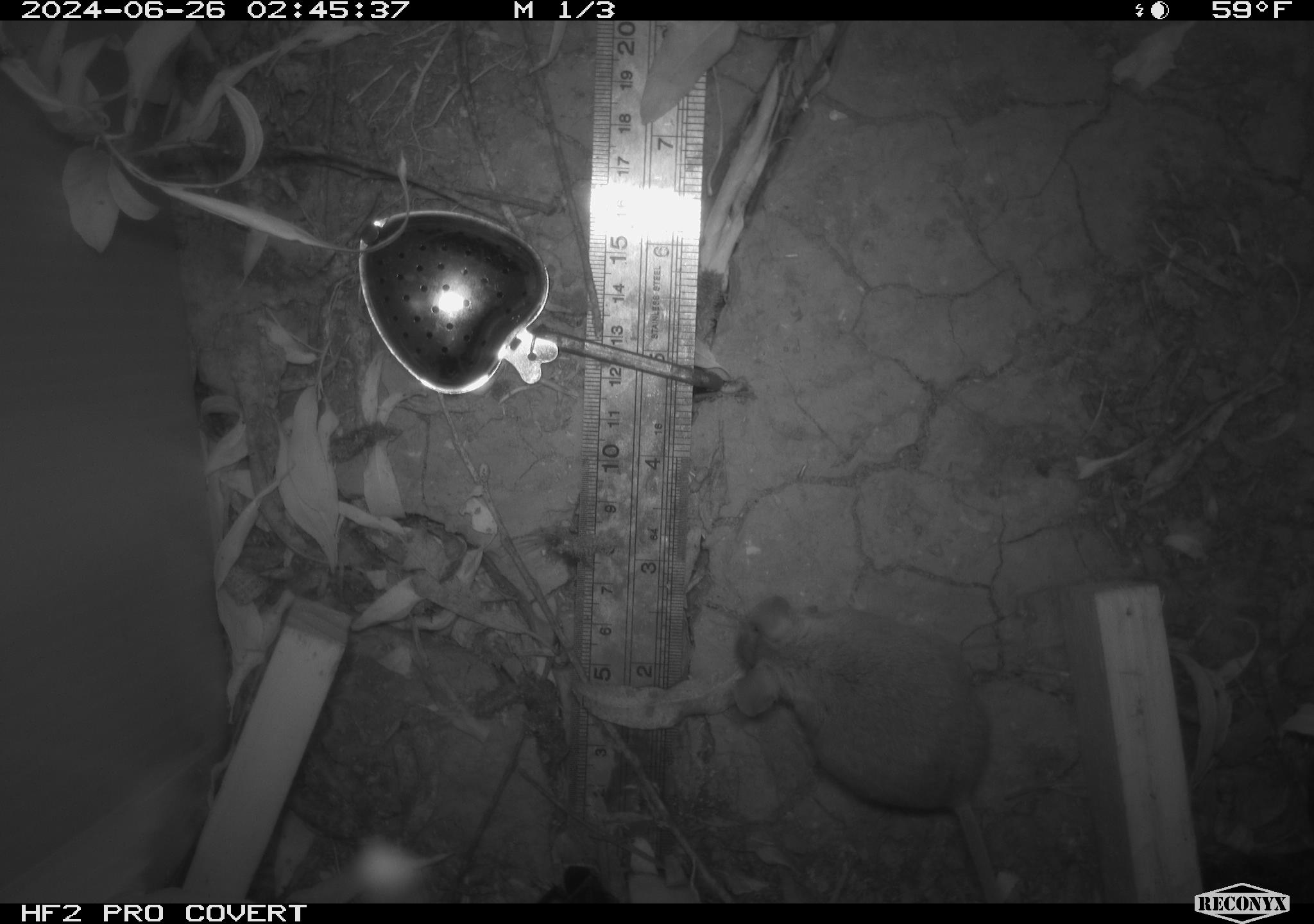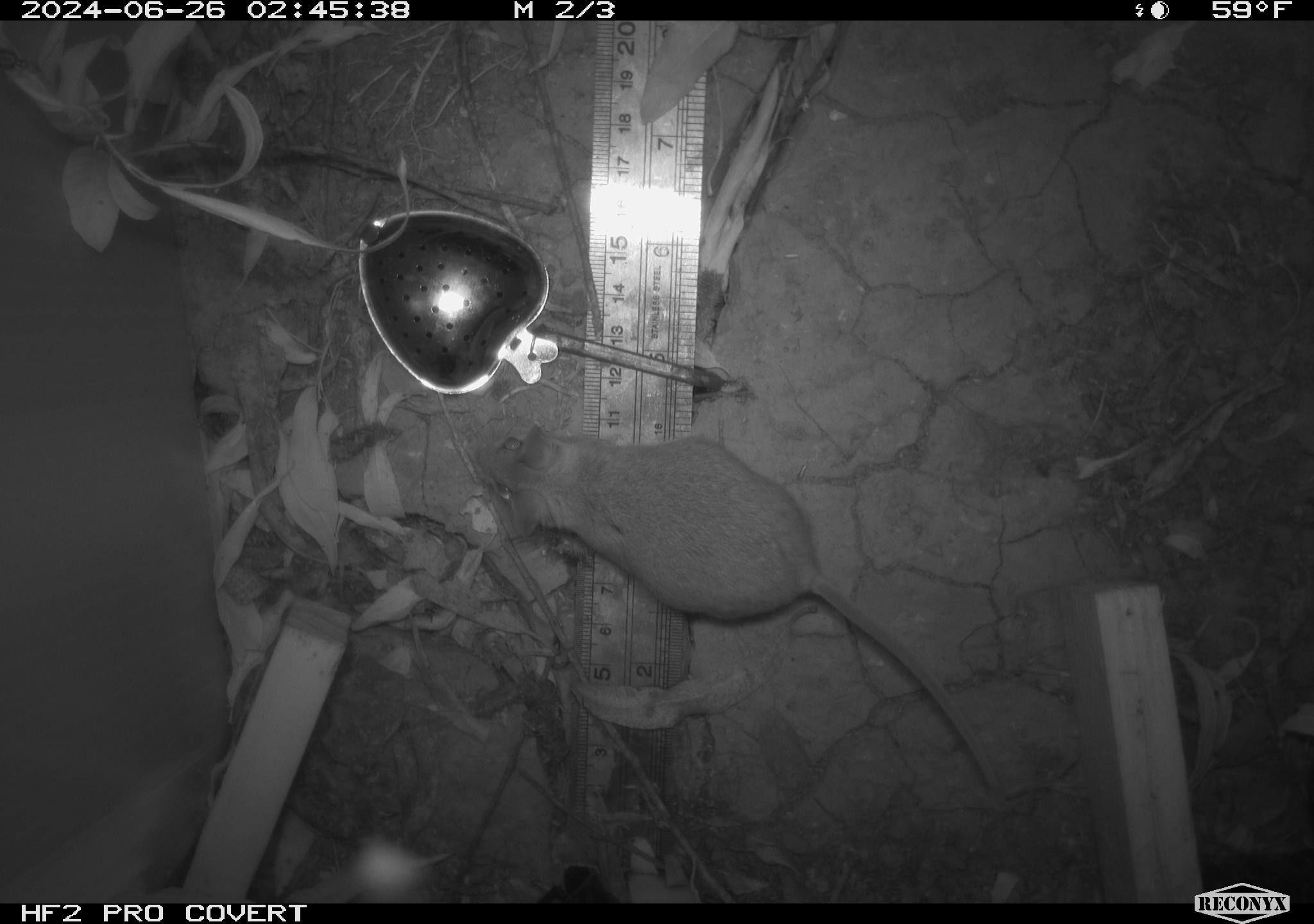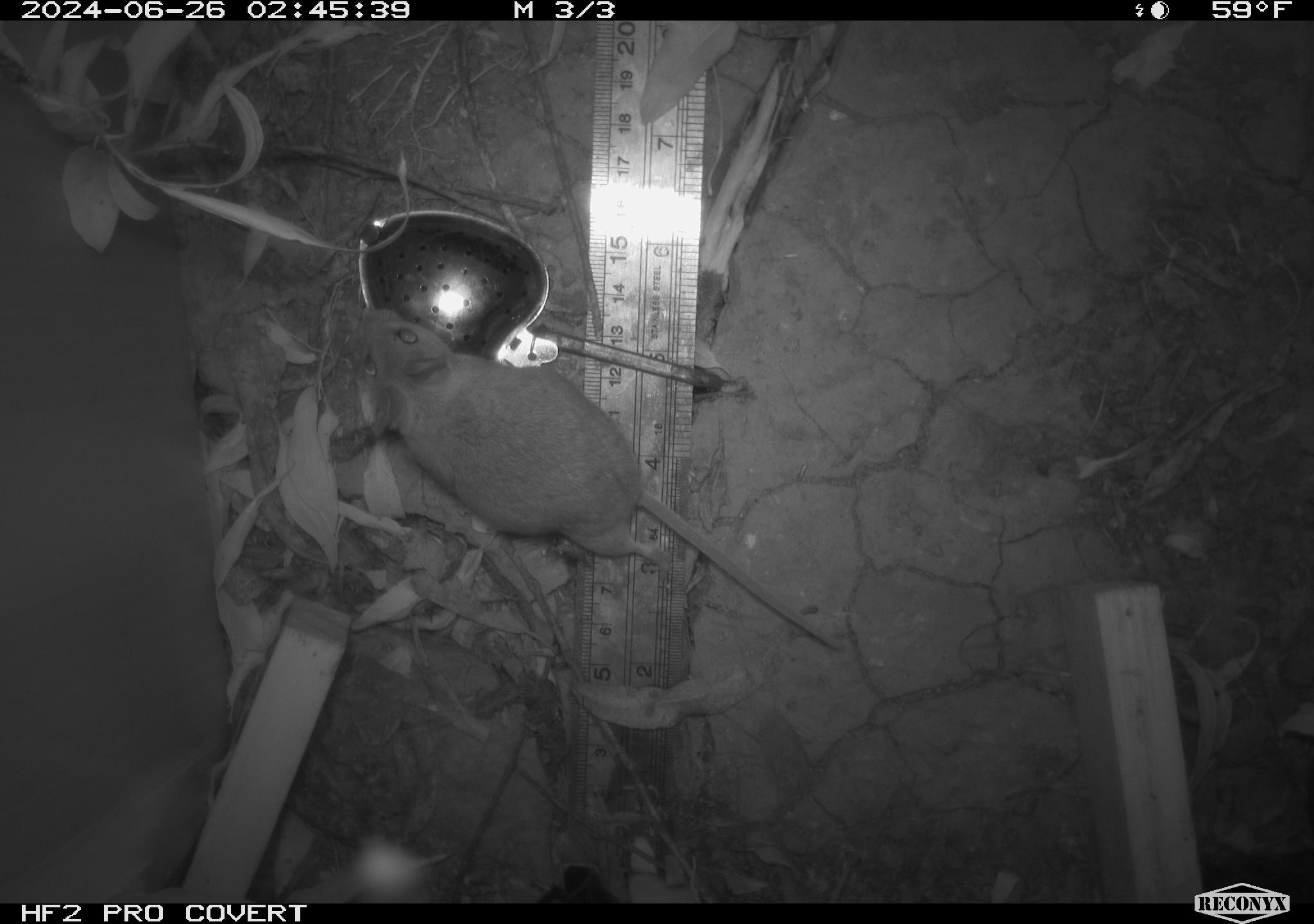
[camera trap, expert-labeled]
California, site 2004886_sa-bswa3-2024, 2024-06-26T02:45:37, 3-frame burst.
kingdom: Animalia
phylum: Chordata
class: Mammalia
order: Rodentia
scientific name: Rodentia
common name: mouse species